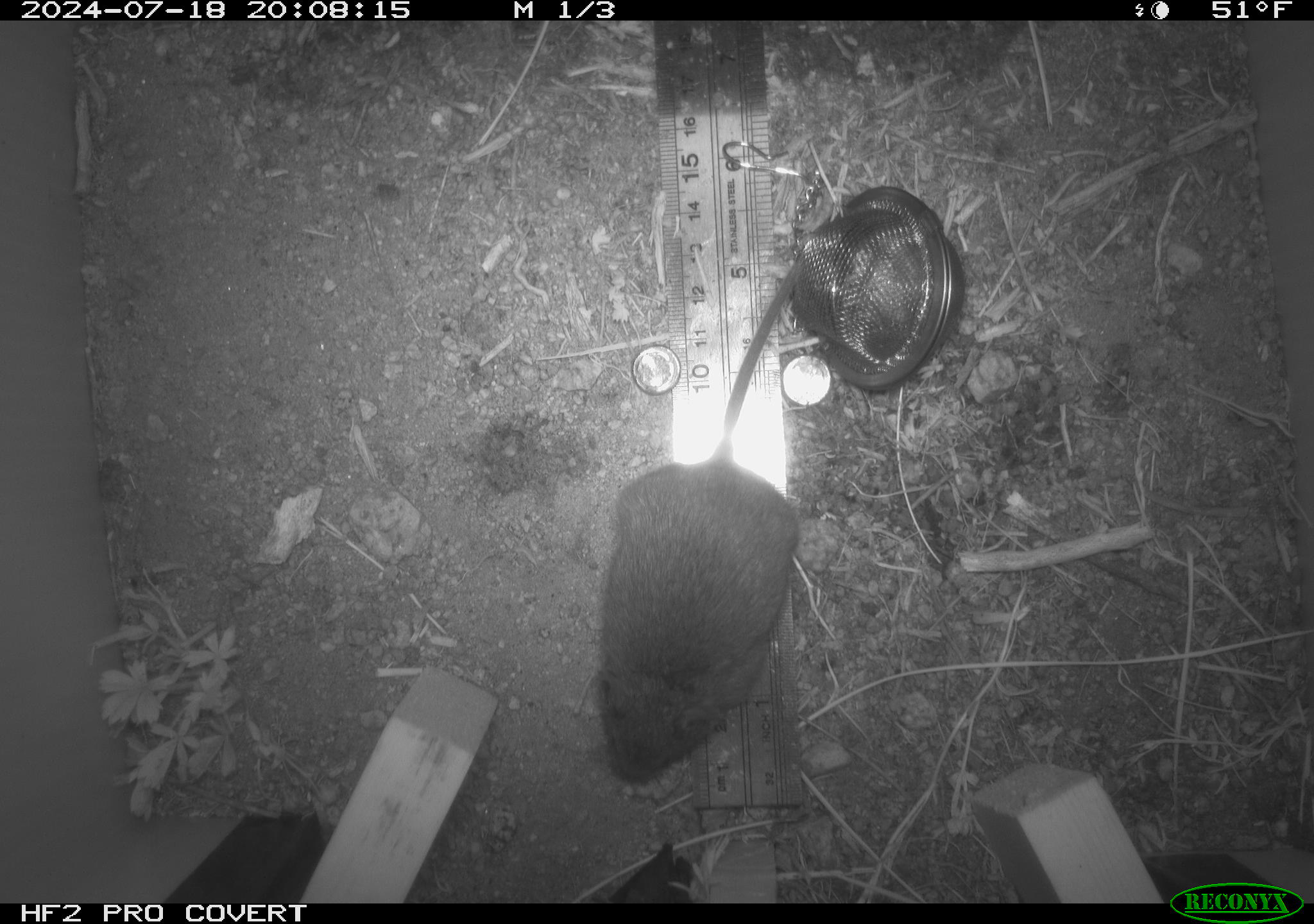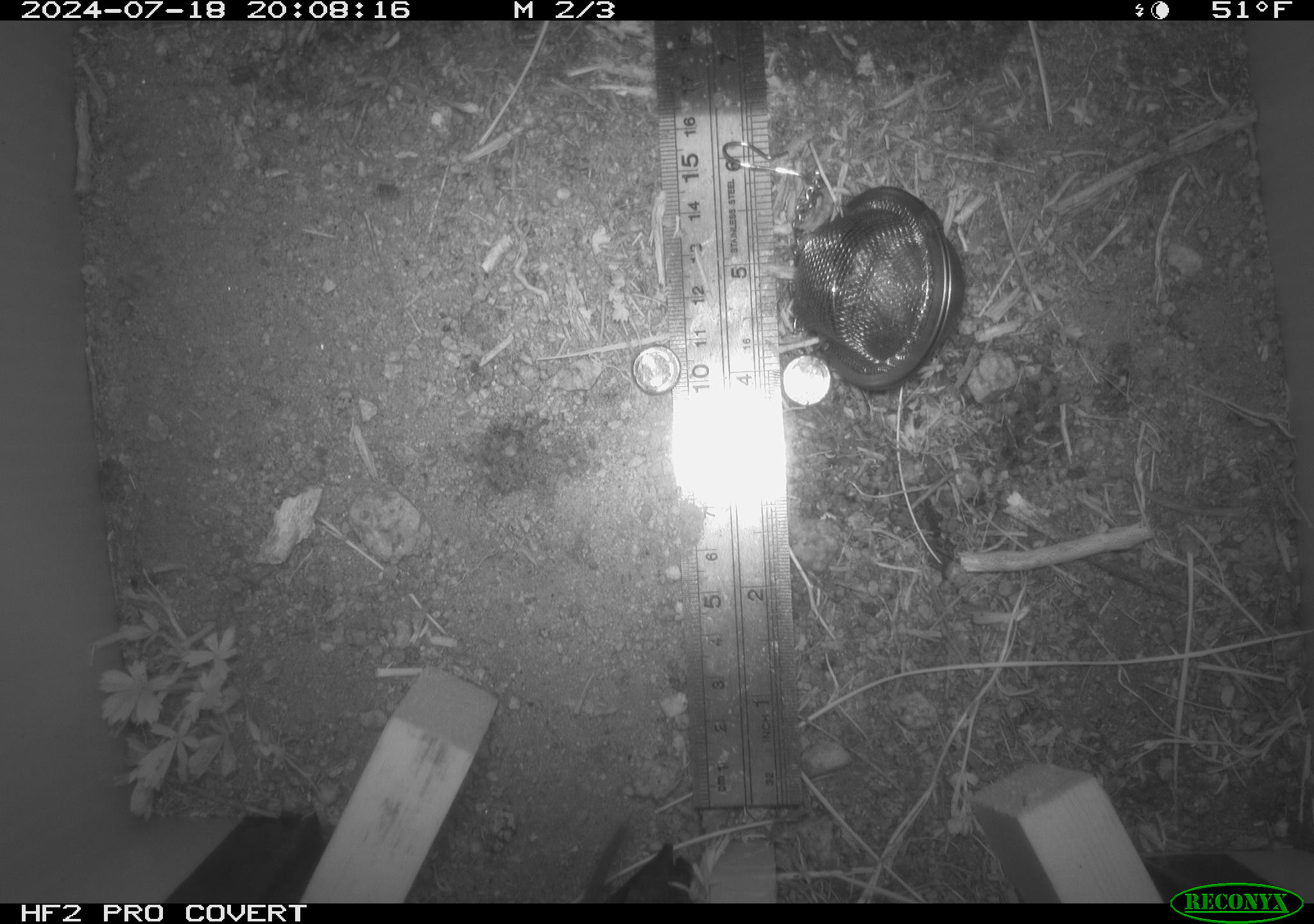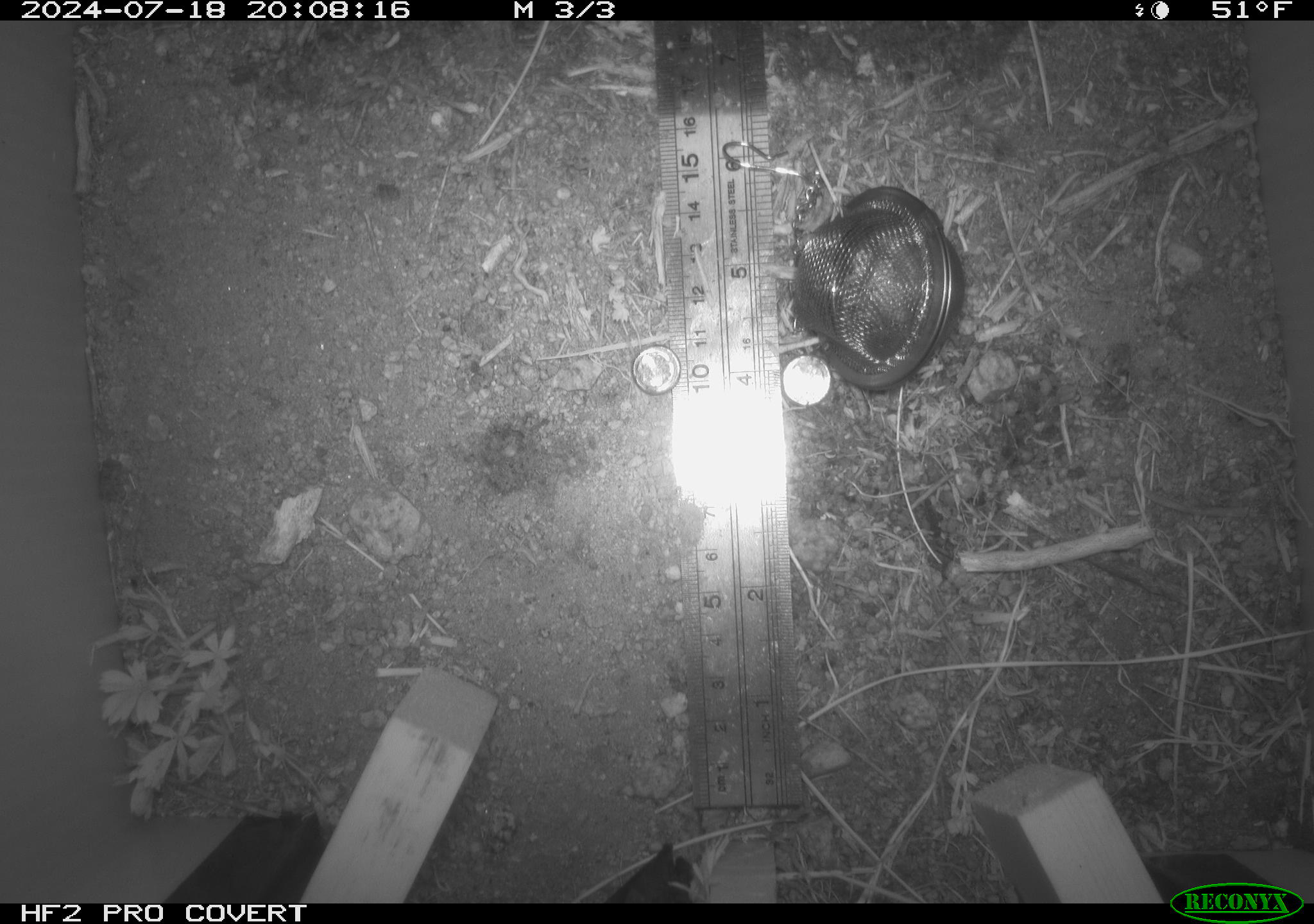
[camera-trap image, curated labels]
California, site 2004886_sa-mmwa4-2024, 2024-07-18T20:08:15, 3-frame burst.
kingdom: Animalia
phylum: Chordata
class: Mammalia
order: Rodentia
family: Cricetidae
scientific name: Arvicolinae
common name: voles, lemmings, and muskrats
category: arvicolinae subfamily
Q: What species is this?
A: Arvicolinae subfamily (voles, lemmings, and muskrats) (Arvicolinae).